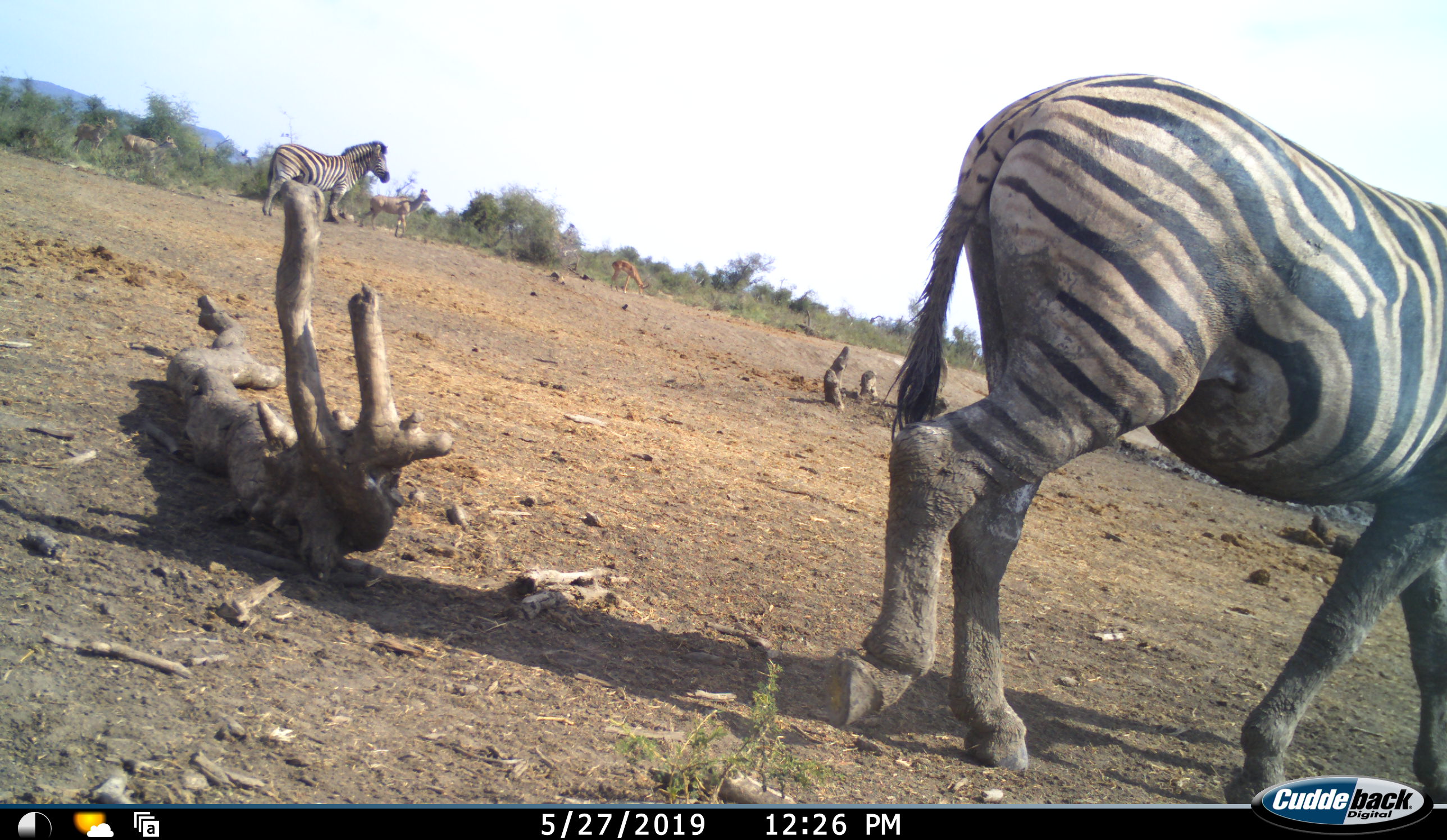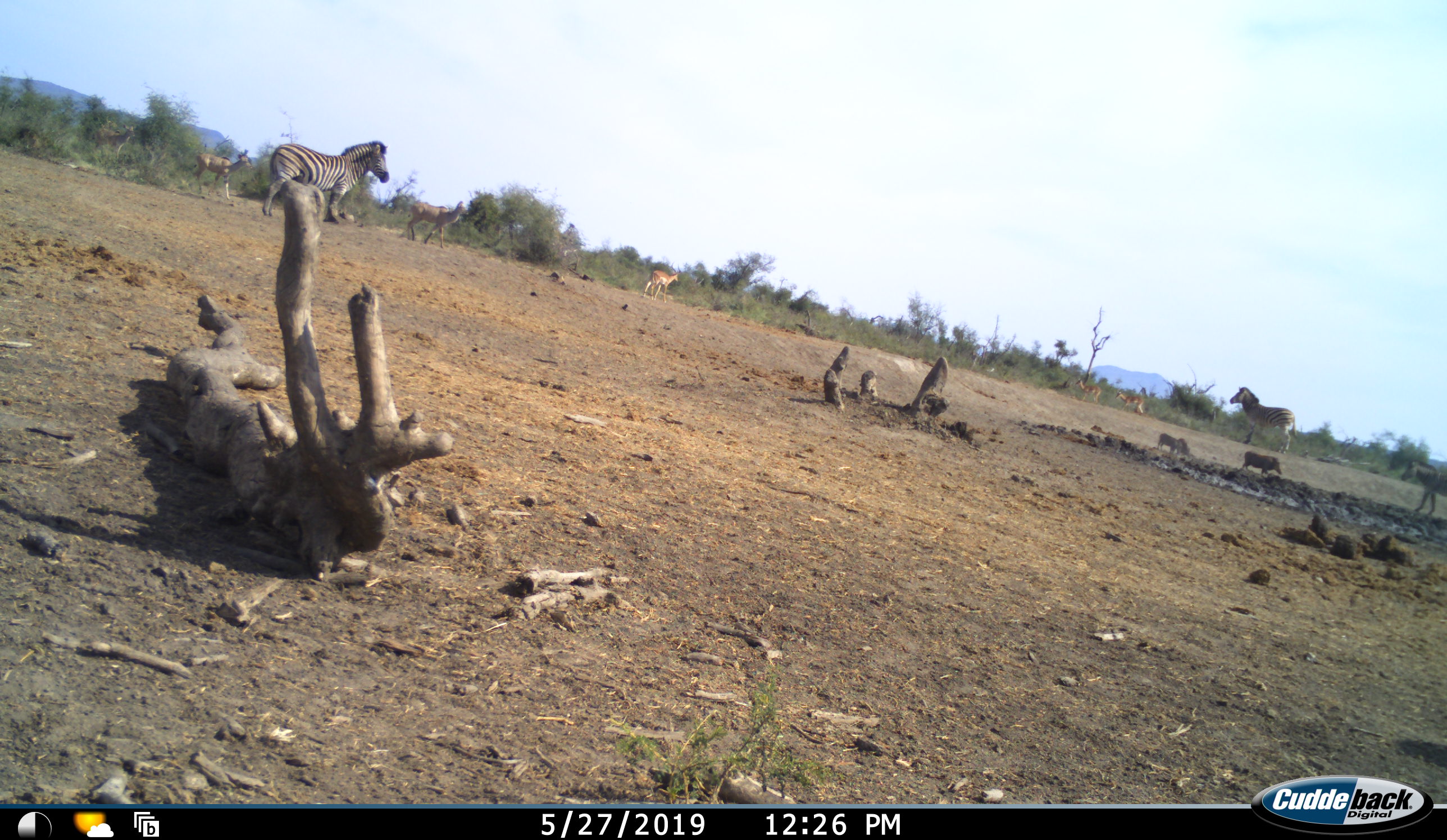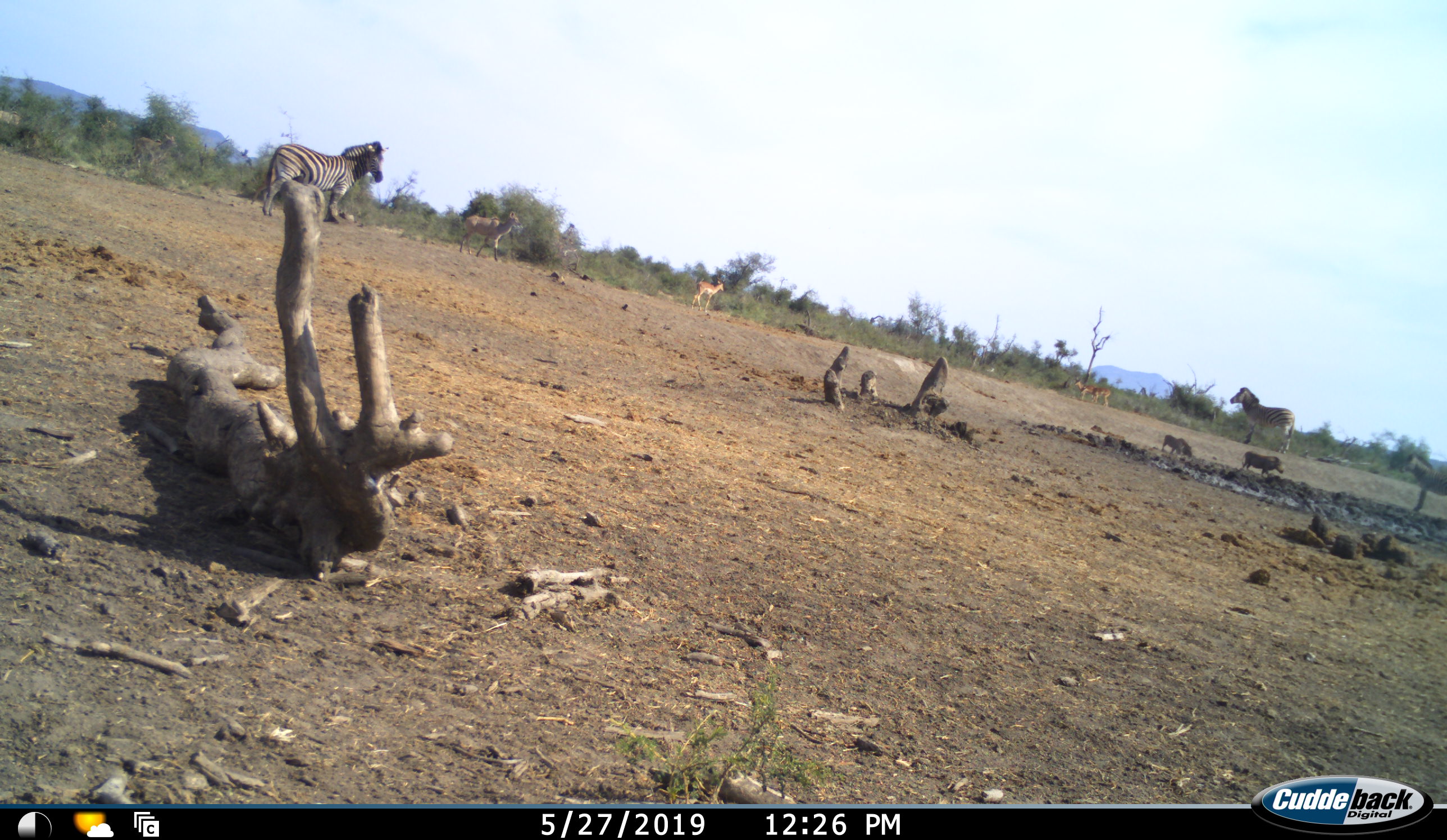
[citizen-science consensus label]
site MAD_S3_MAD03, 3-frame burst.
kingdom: Animalia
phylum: Chordata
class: Mammalia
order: Artiodactyla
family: Bovidae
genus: Aepyceros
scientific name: Aepyceros melampus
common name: impala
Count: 4.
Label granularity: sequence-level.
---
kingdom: Animalia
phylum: Chordata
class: Mammalia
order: Perissodactyla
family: Equidae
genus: Equus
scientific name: Equus quagga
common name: plains zebra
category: zebraplains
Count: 4.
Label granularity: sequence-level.